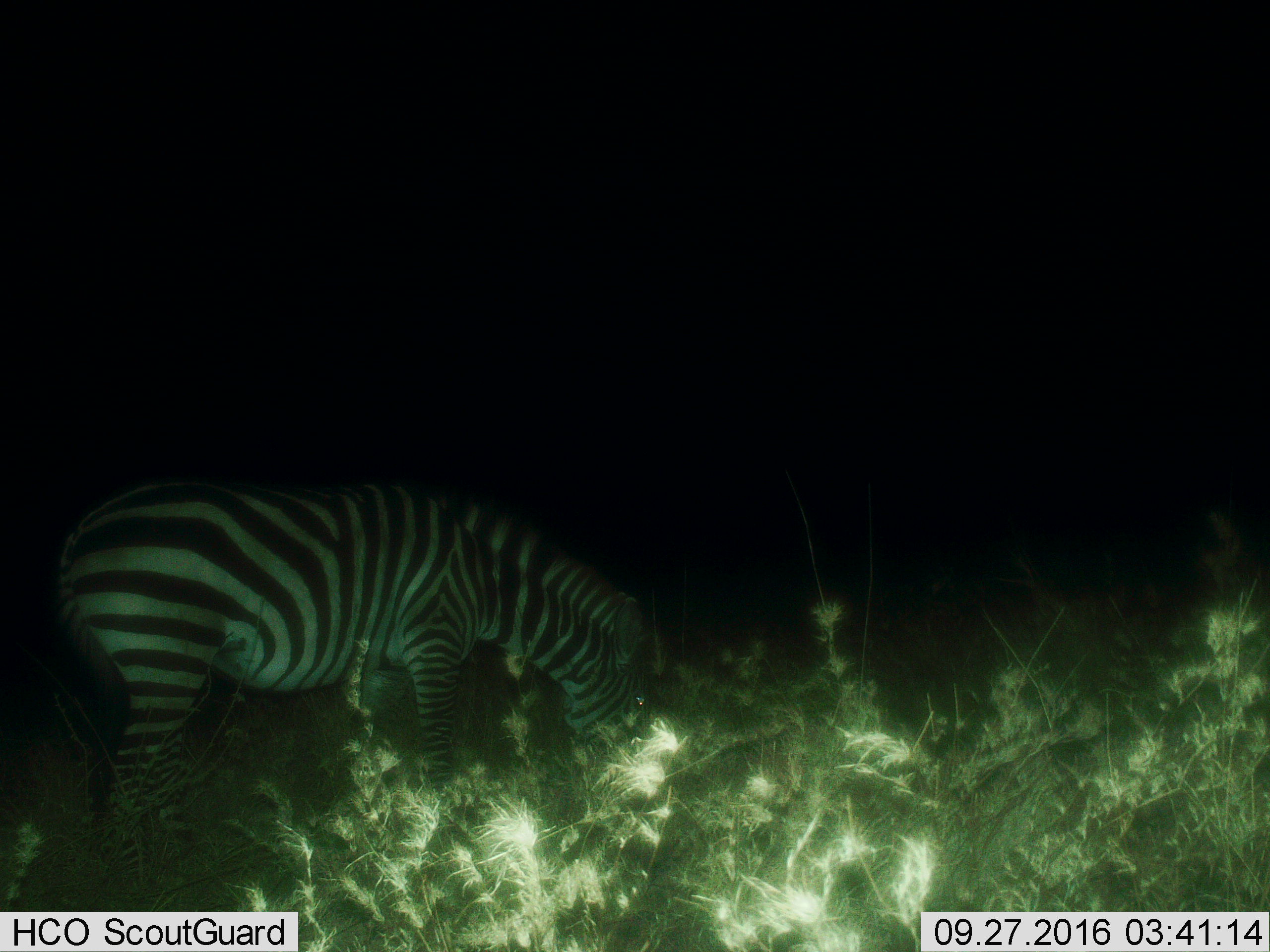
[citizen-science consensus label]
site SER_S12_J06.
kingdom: Animalia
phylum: Chordata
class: Mammalia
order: Perissodactyla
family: Equidae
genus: Equus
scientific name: Equus quagga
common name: plains zebra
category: zebraplains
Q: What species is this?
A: Zebraplains (plains zebra) (Equus quagga).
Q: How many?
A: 1.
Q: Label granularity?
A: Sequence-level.